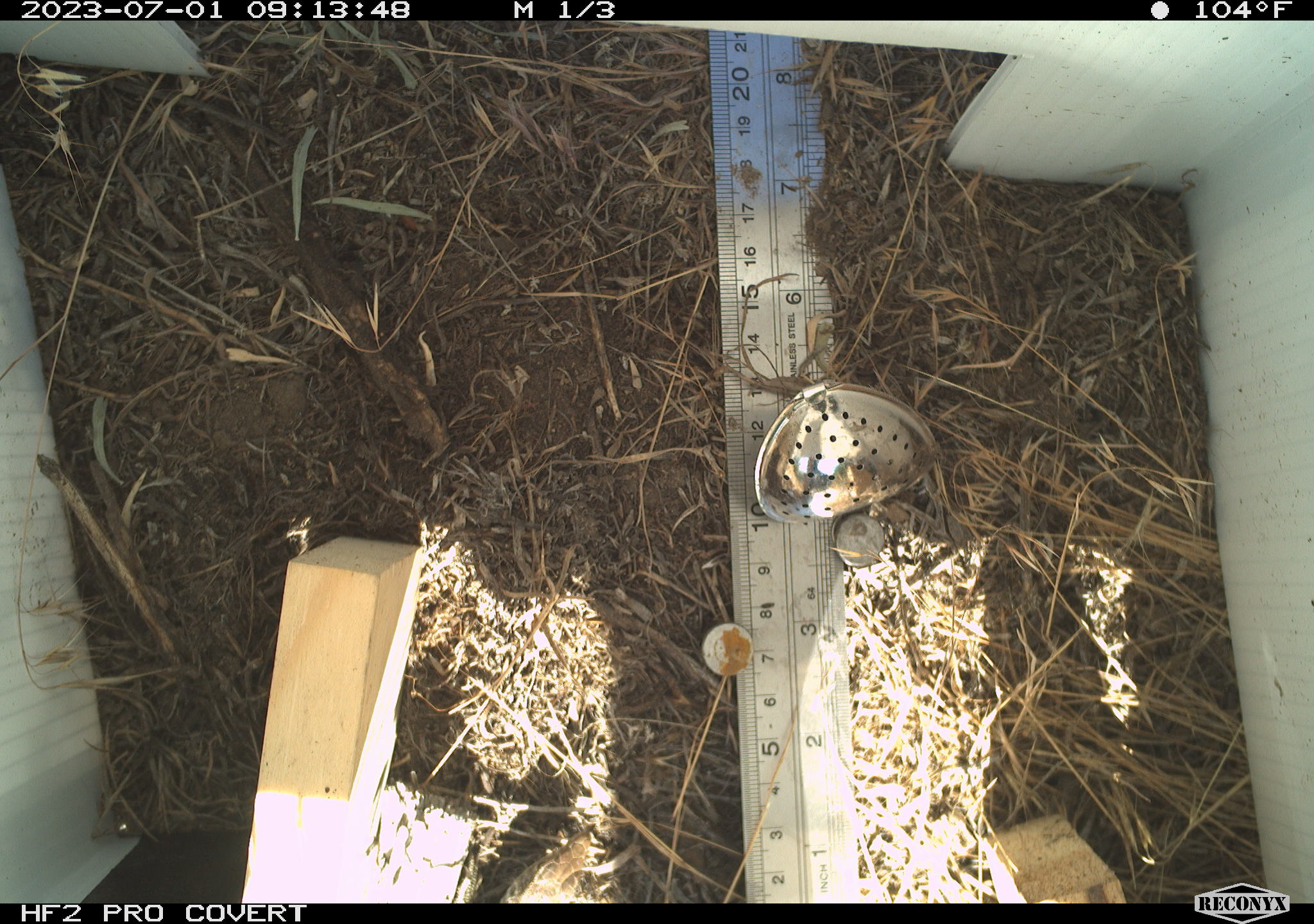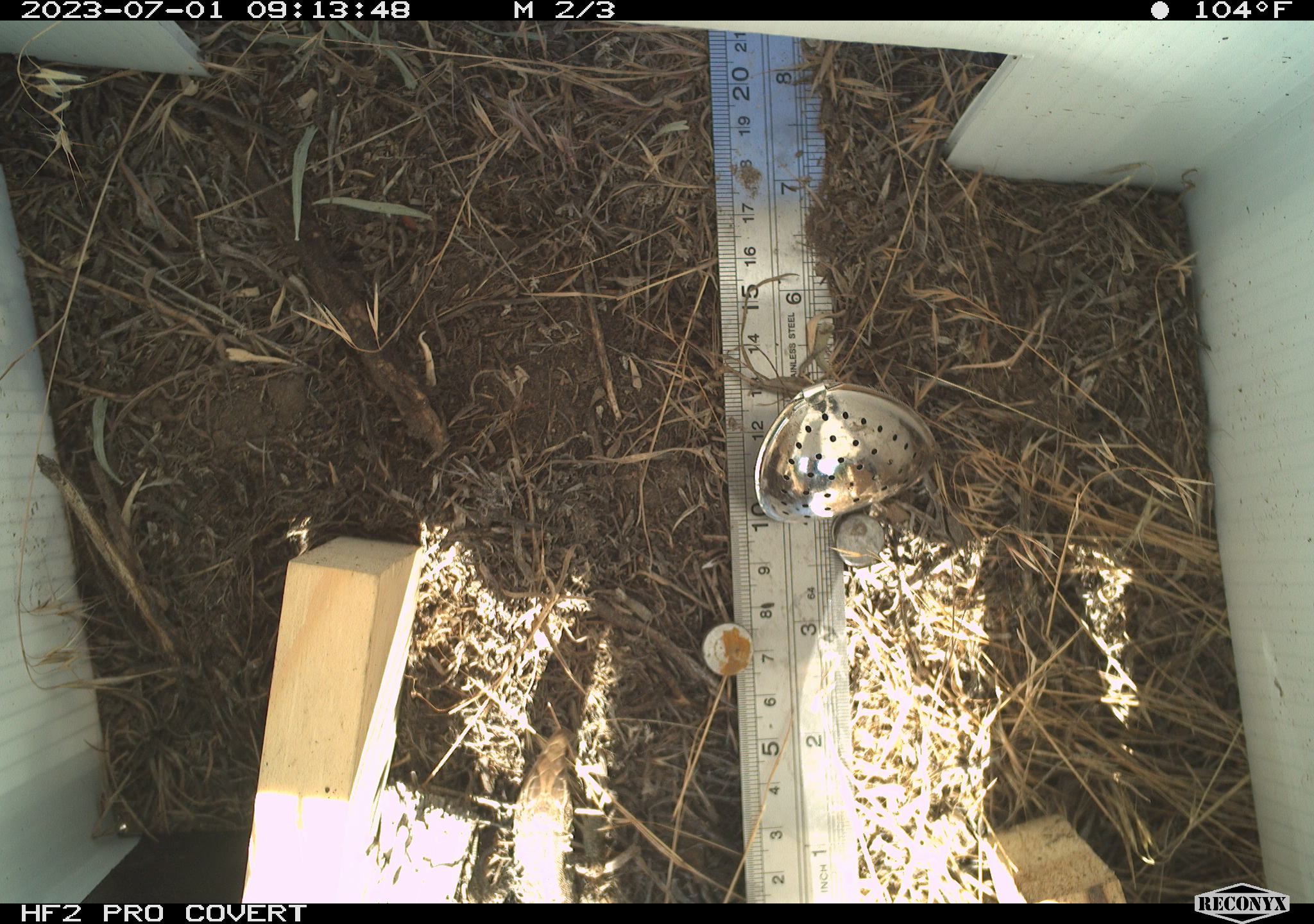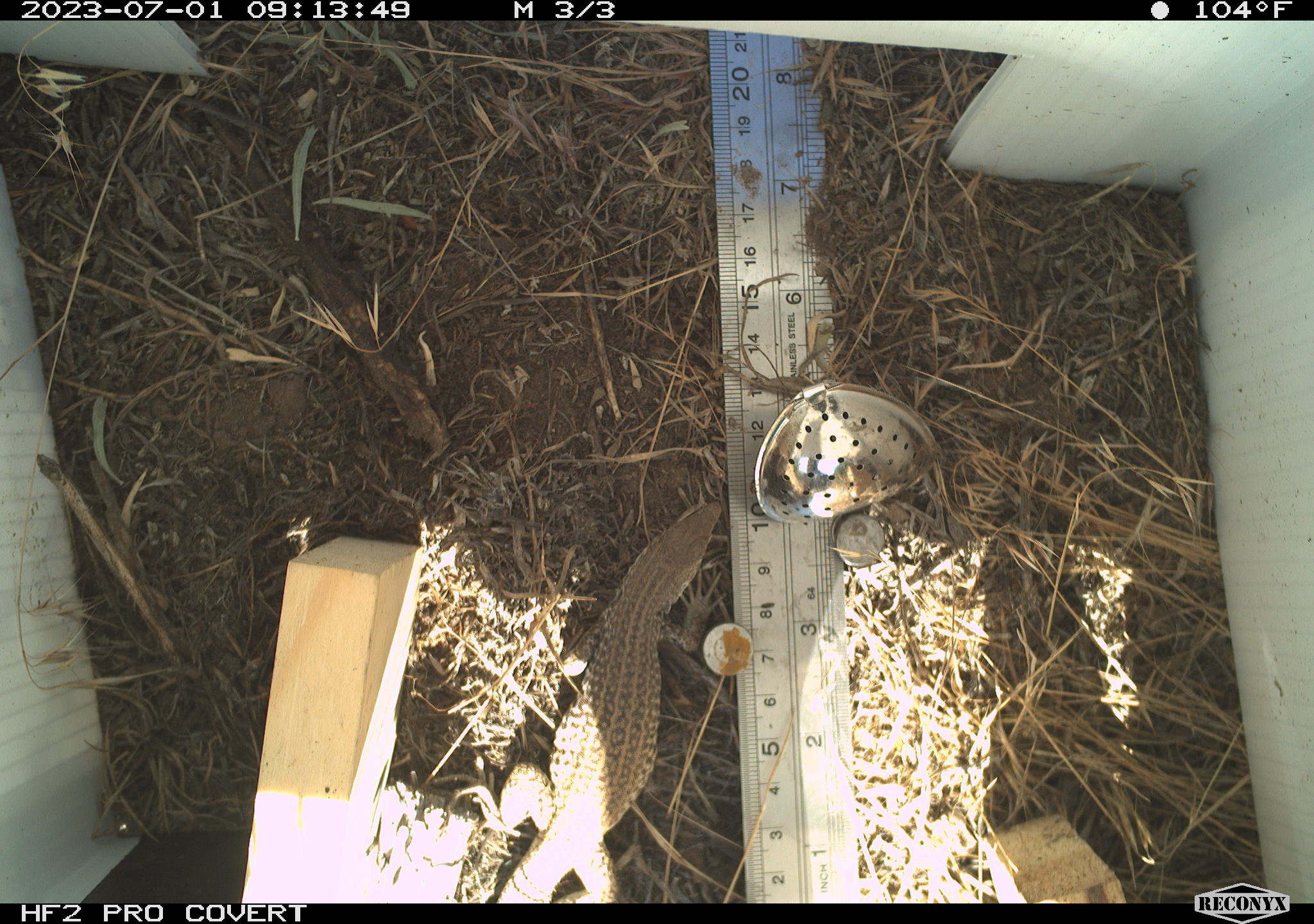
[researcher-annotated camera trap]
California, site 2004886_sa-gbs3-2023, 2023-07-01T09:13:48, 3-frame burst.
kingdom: Animalia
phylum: Chordata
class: Reptilia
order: Squamata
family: Teiidae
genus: Aspidoscelis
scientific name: Aspidoscelis tigris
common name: western whiptail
Western whiptail (Aspidoscelis tigris).